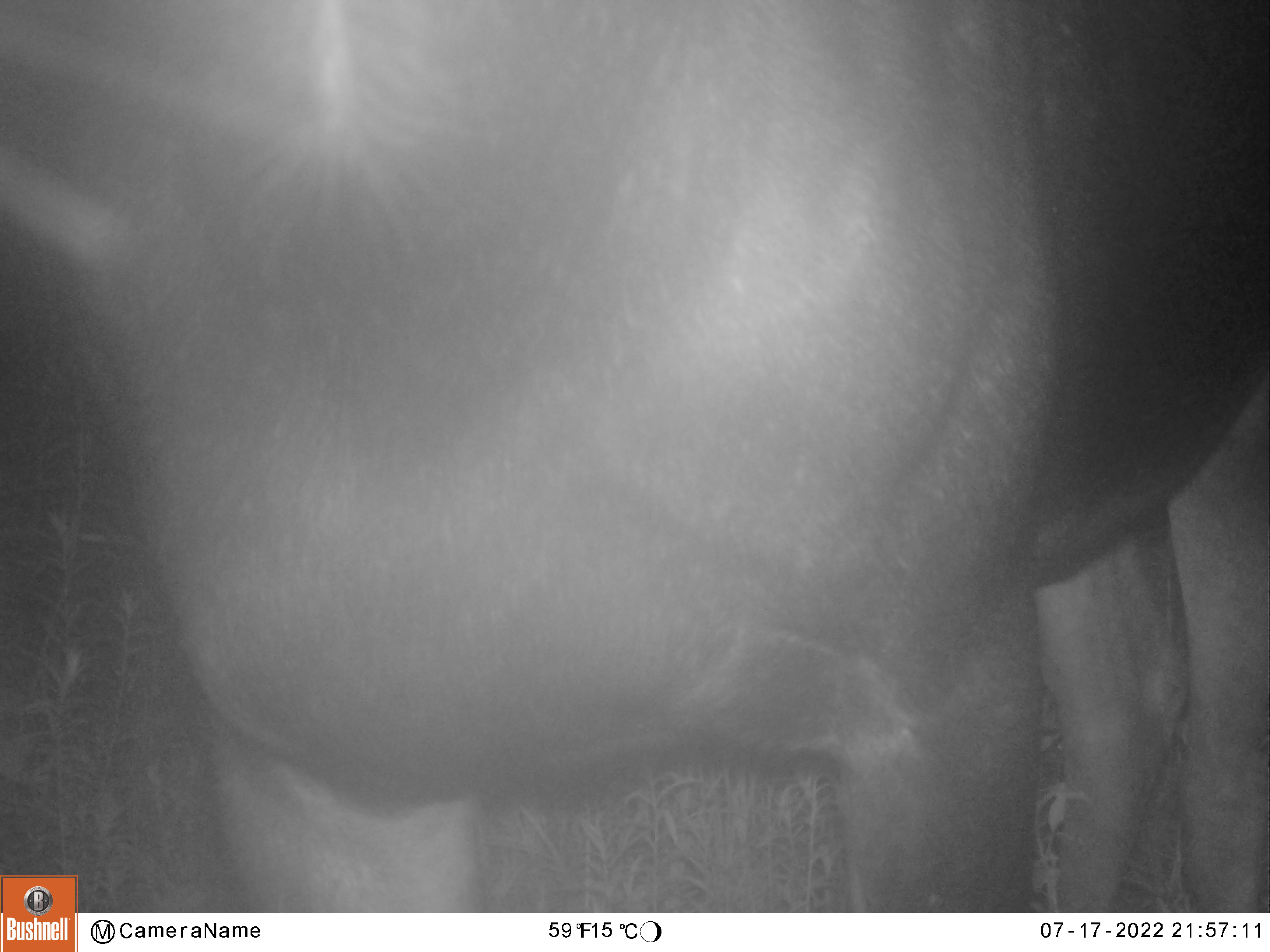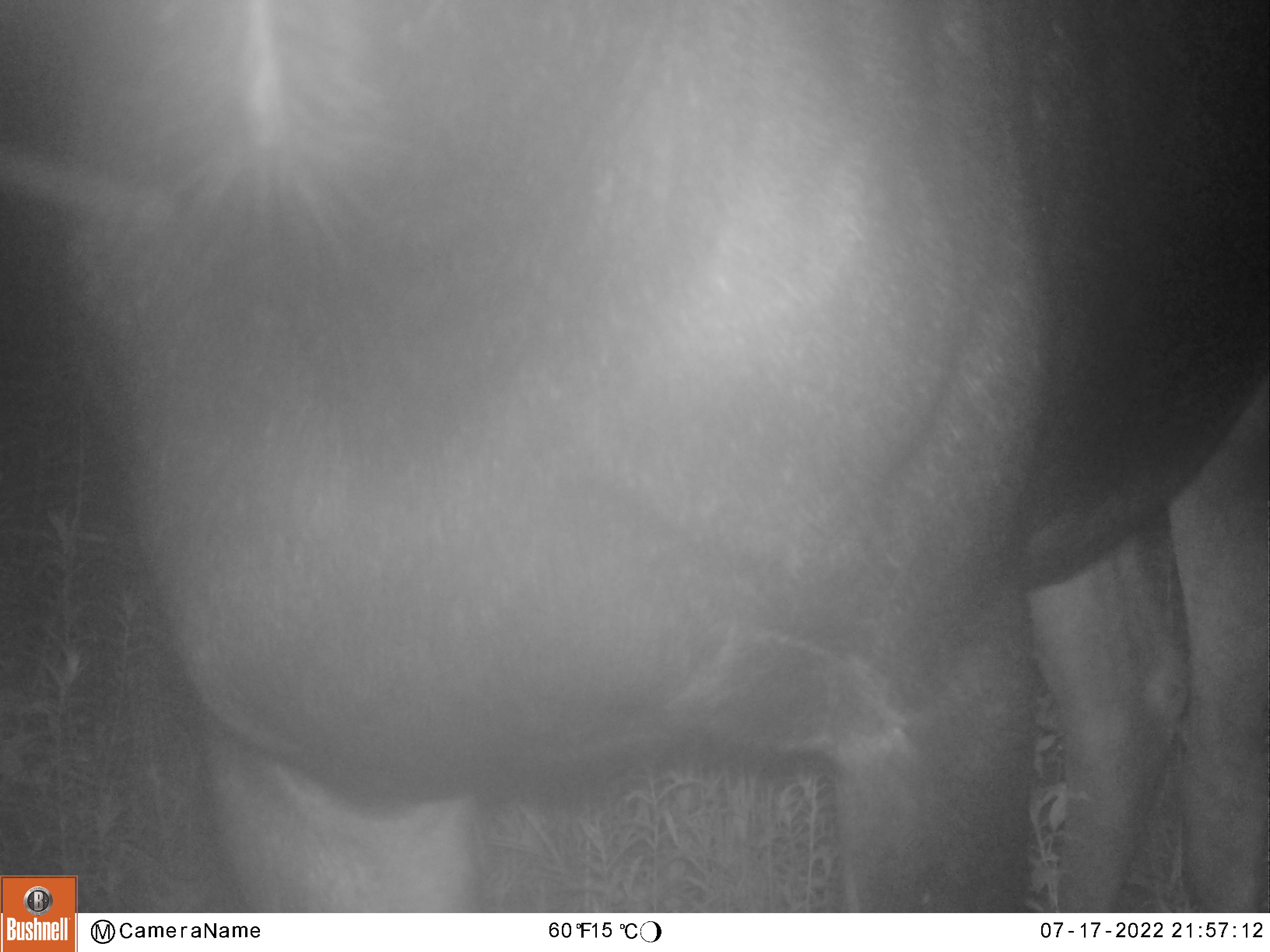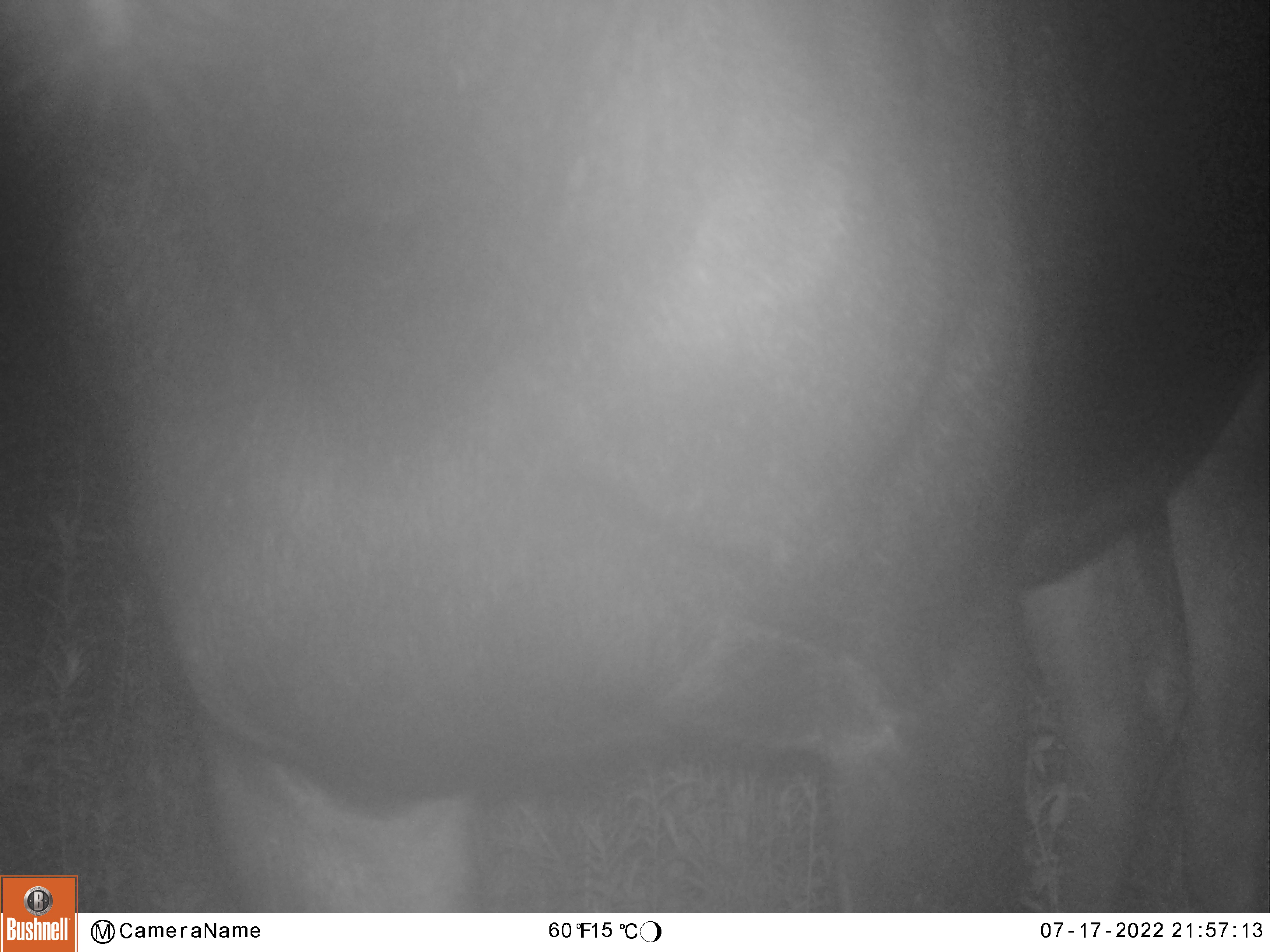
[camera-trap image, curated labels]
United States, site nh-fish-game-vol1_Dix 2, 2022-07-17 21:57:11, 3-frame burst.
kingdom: Animalia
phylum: Chordata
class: Mammalia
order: Artiodactyla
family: Cervidae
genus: Alces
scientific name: Alces alces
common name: moose